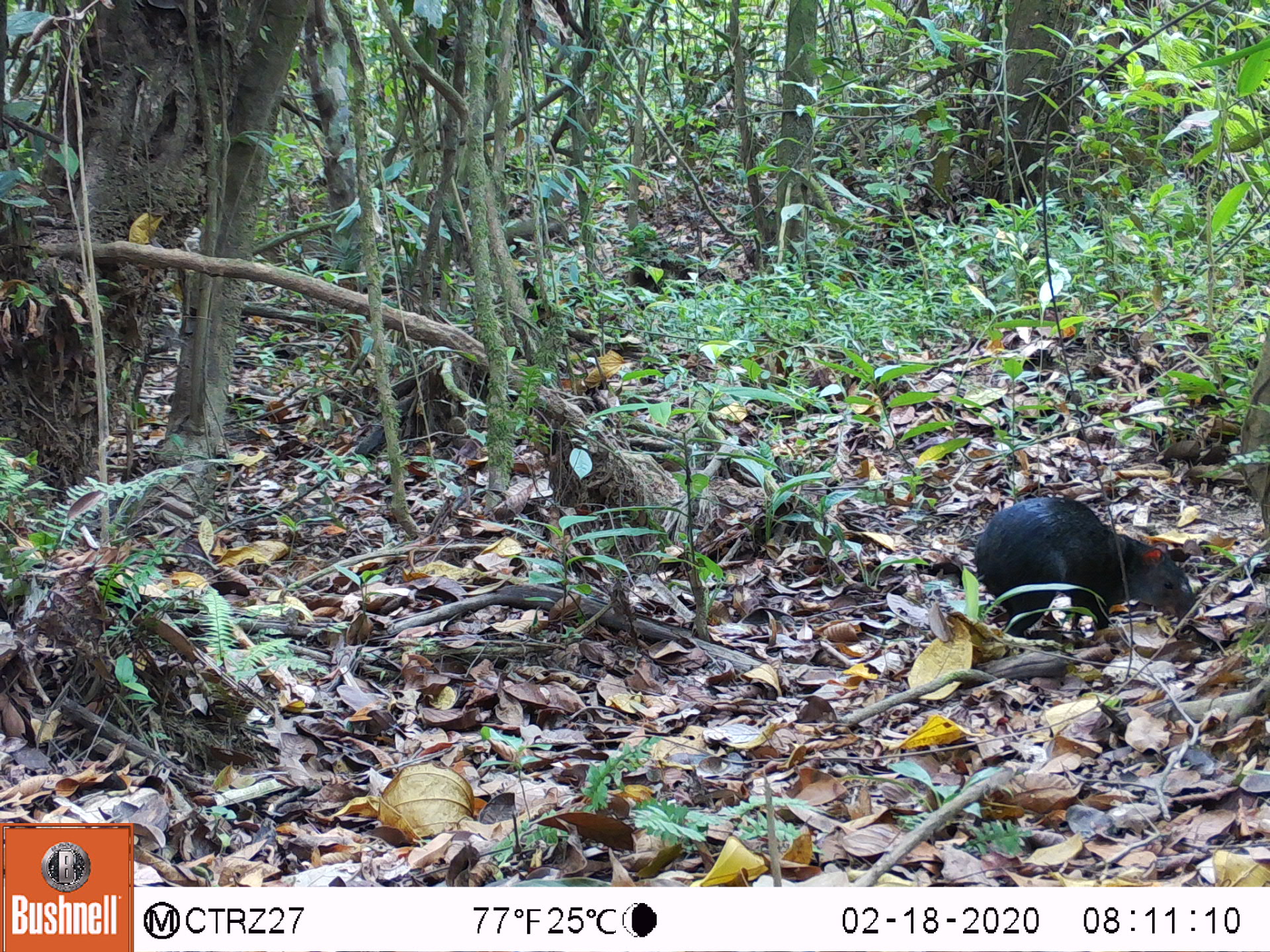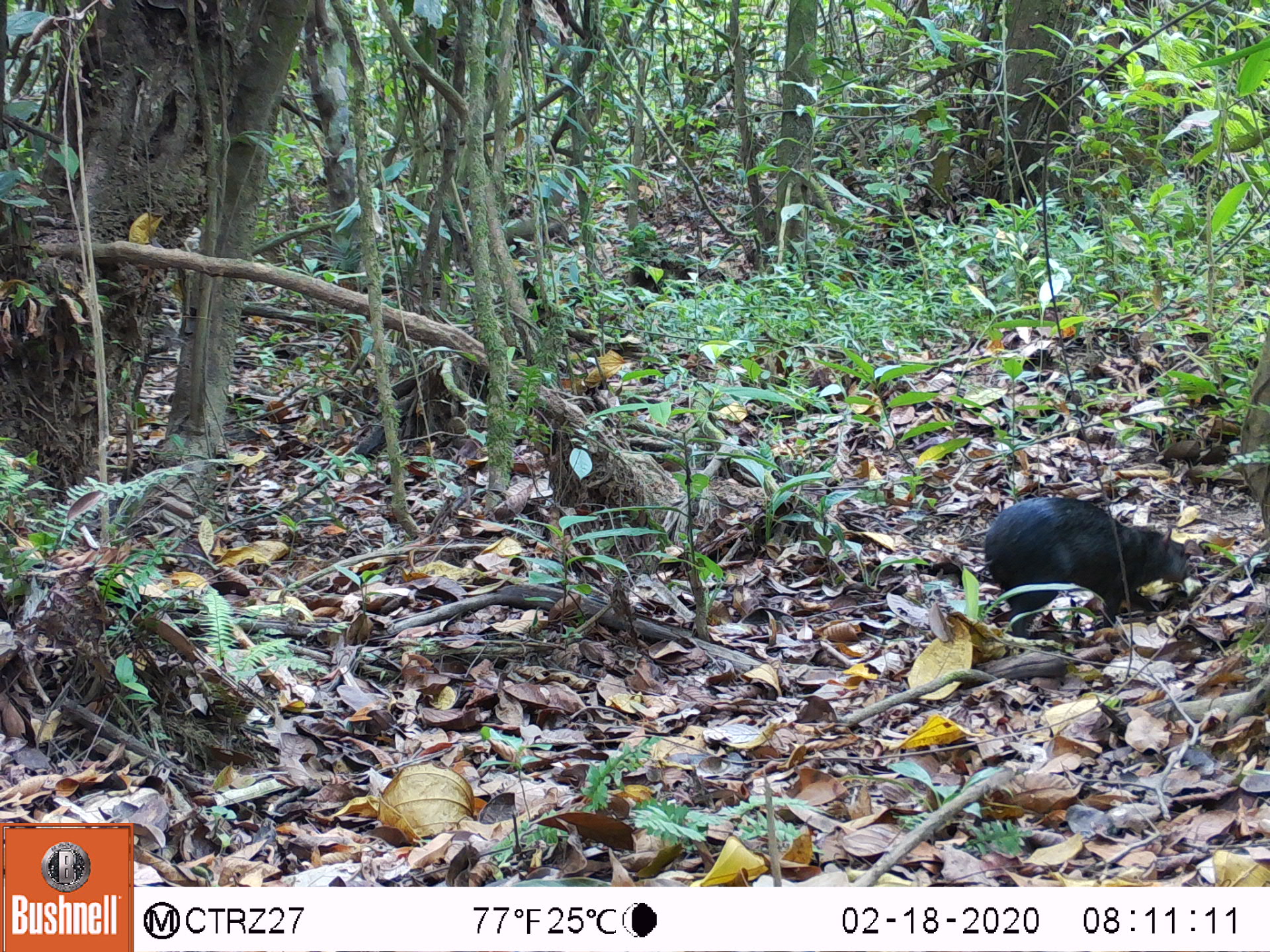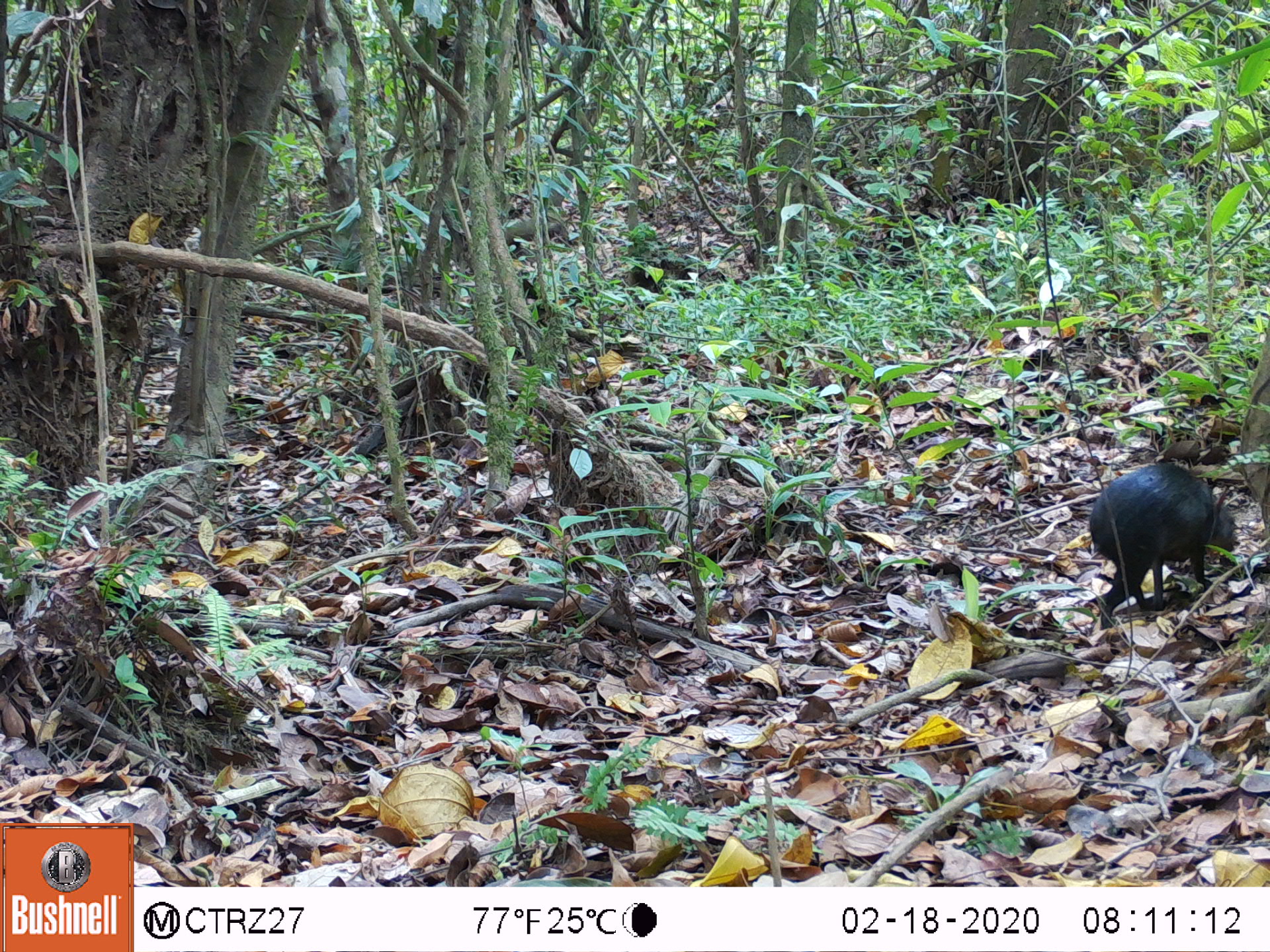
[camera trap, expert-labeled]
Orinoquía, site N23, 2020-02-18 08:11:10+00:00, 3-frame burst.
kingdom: Animalia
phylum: Chordata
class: Mammalia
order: Rodentia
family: Dasyproctidae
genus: Dasyprocta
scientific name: Dasyprocta fuliginosa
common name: black agouti